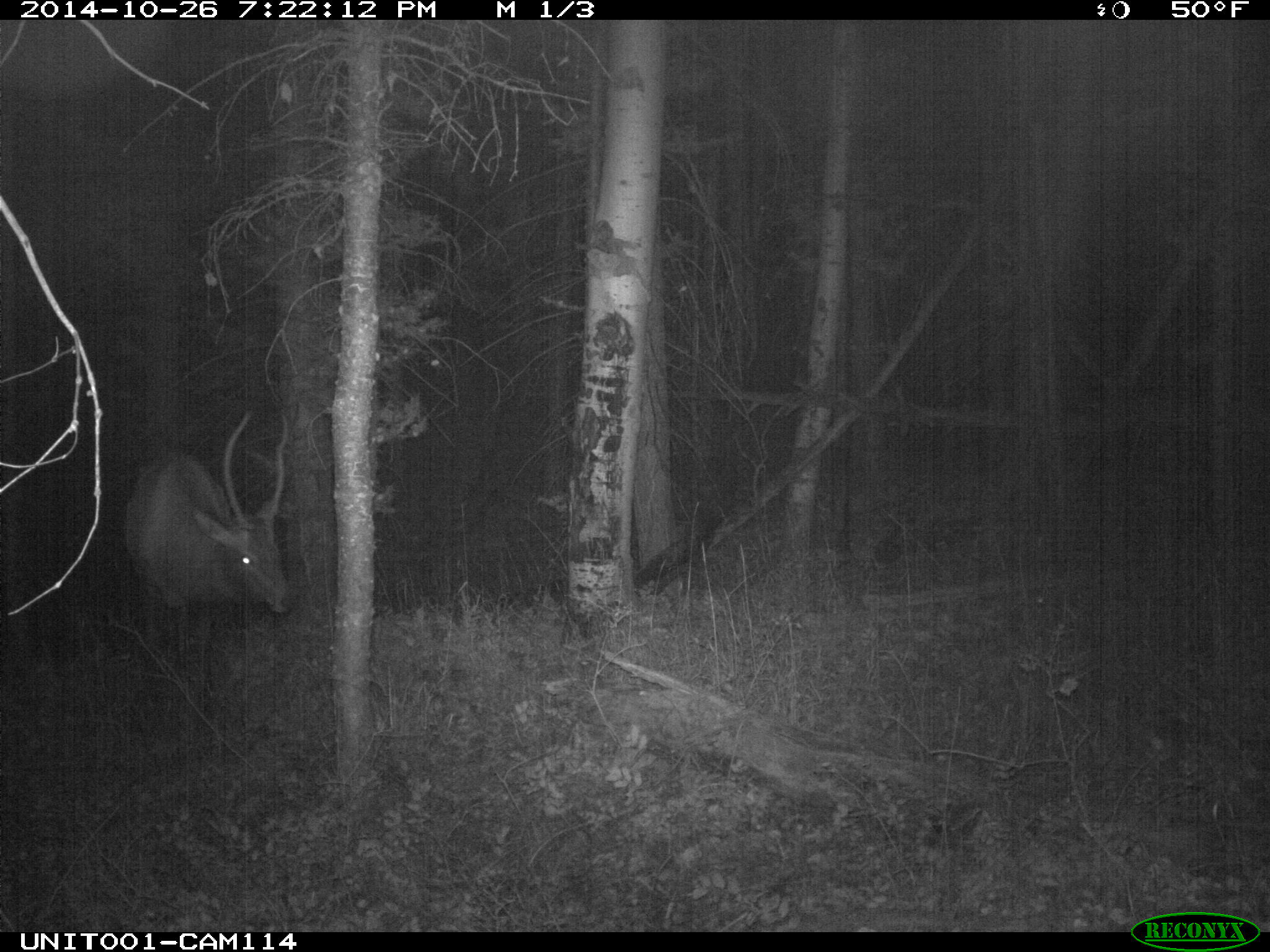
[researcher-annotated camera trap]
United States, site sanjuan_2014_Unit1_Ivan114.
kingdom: Animalia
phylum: Chordata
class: Mammalia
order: Artiodactyla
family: Cervidae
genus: Cervus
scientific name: Cervus elaphus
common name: red deer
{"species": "Cervus elaphus (red deer)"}